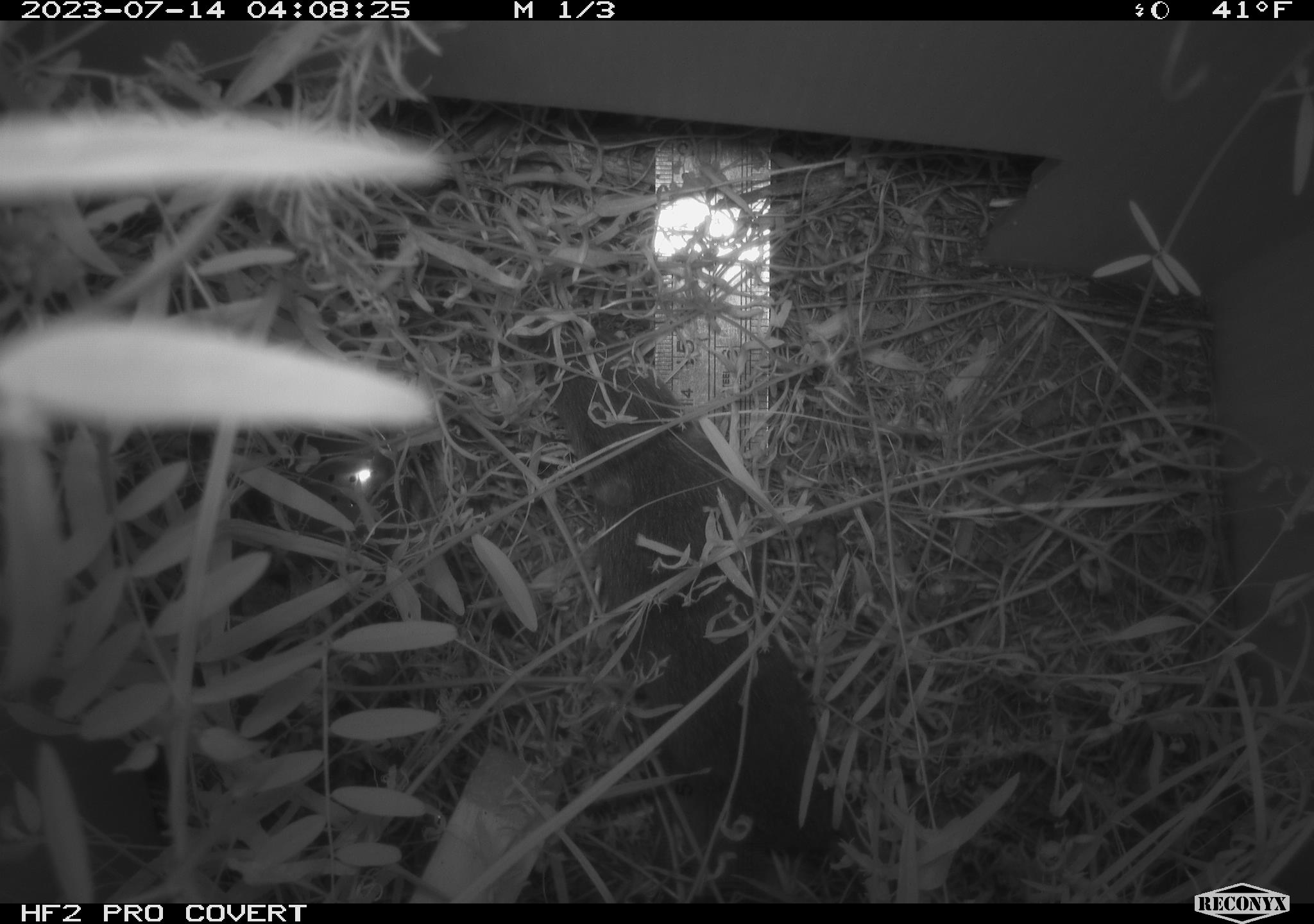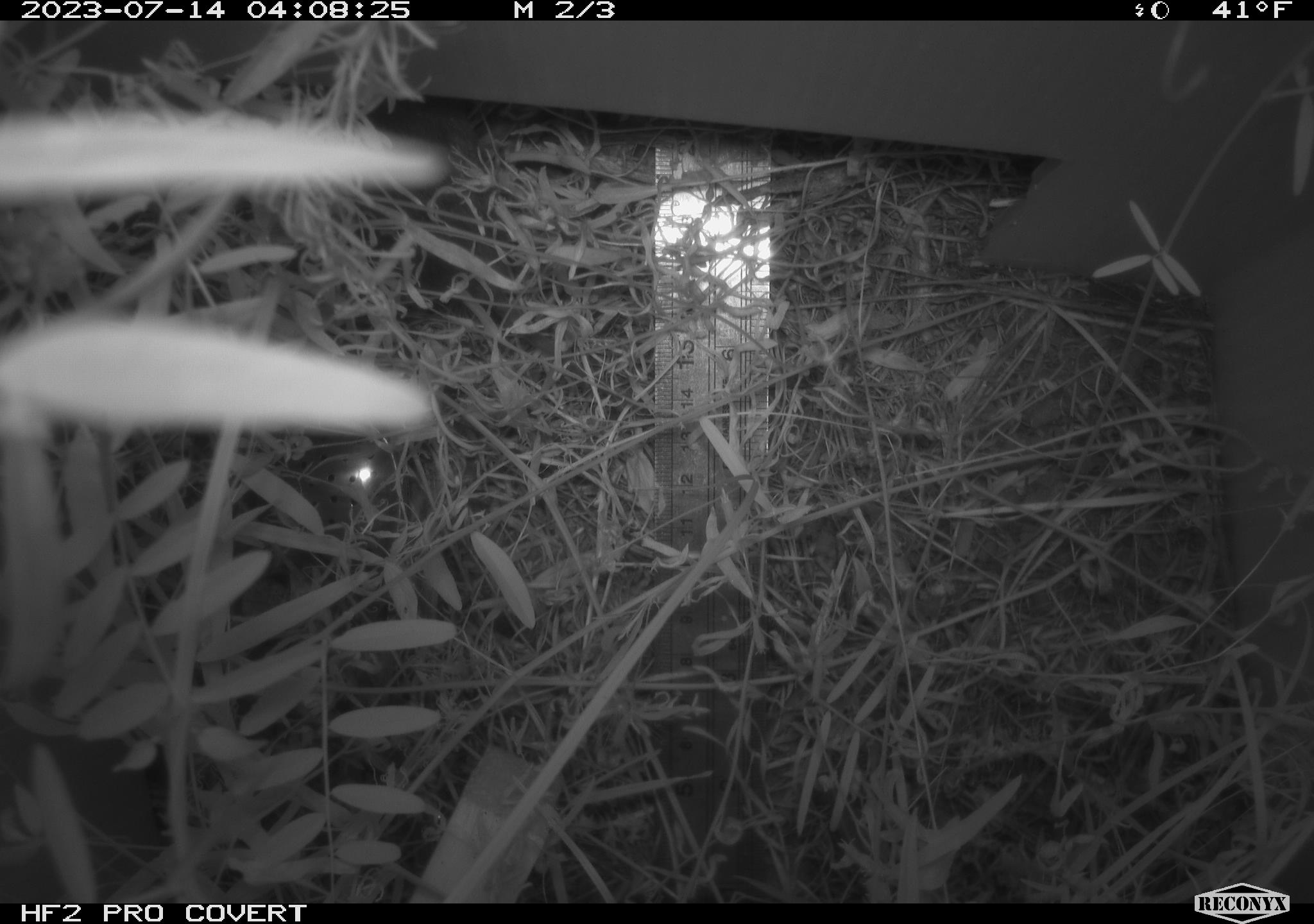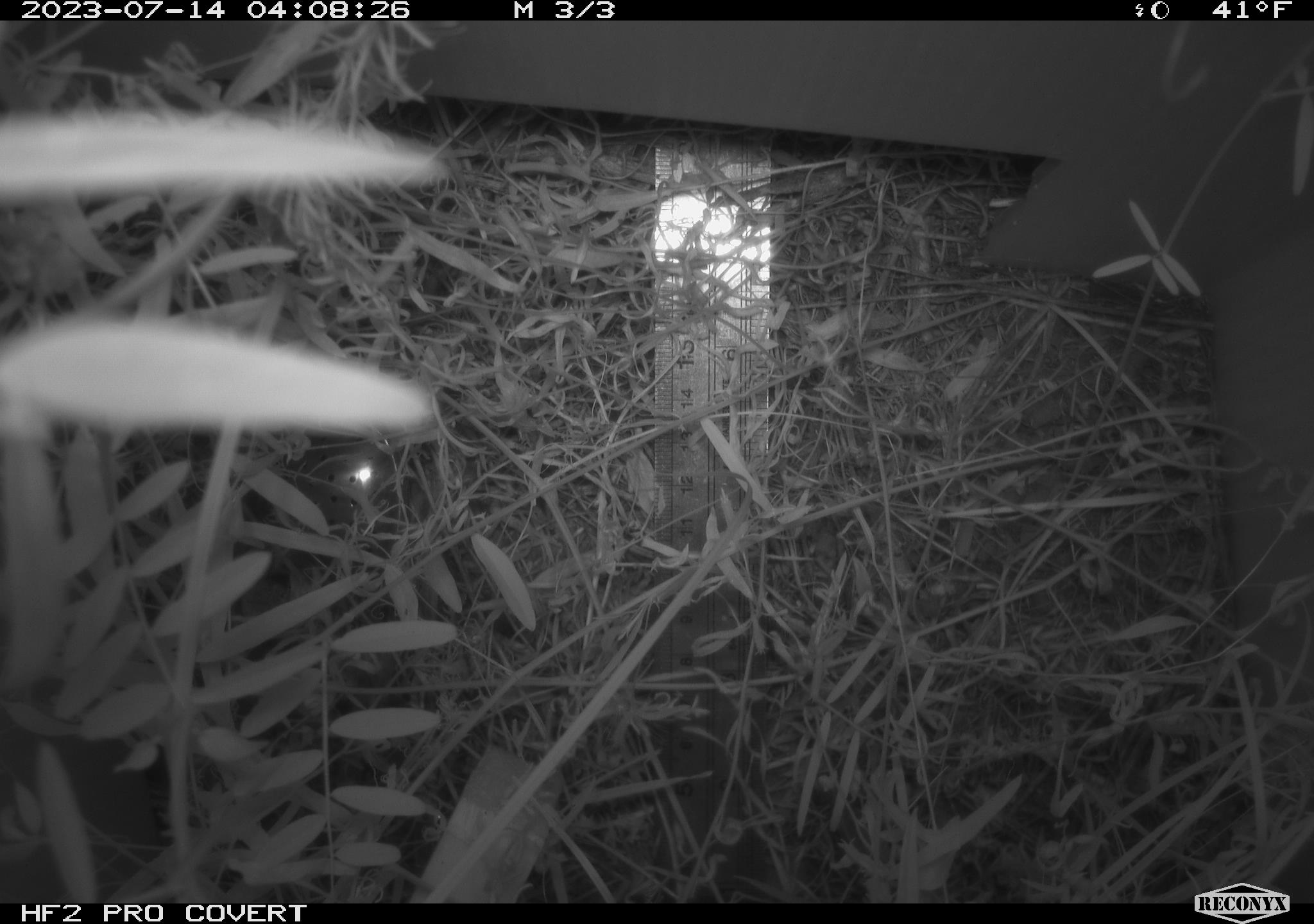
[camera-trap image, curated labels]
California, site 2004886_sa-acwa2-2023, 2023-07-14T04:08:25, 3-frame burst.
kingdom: Animalia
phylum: Chordata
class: Mammalia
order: Rodentia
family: Cricetidae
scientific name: Arvicolinae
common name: voles, lemmings, and muskrats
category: arvicolinae subfamily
Arvicolinae subfamily (voles, lemmings, and muskrats) (Arvicolinae).